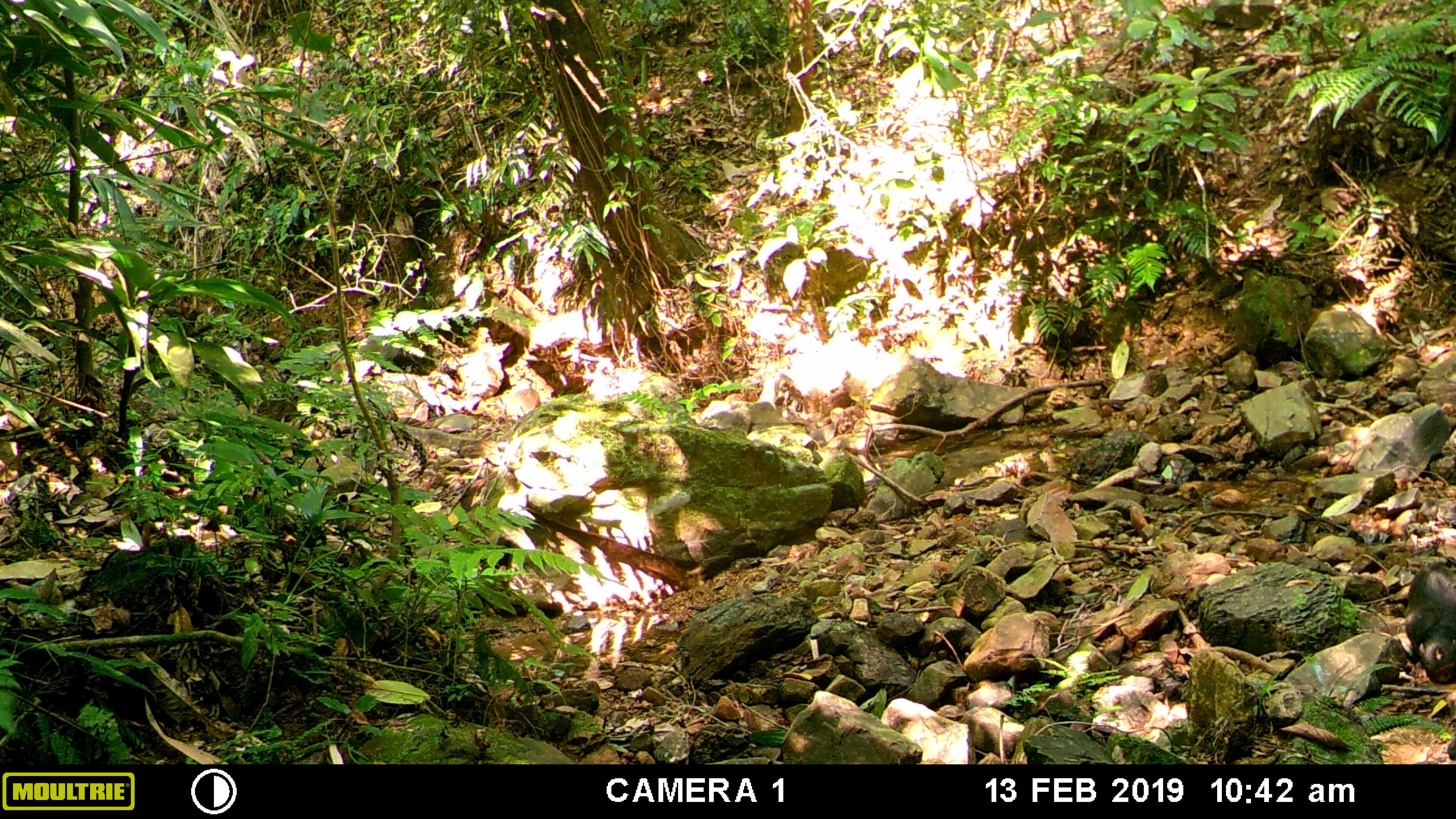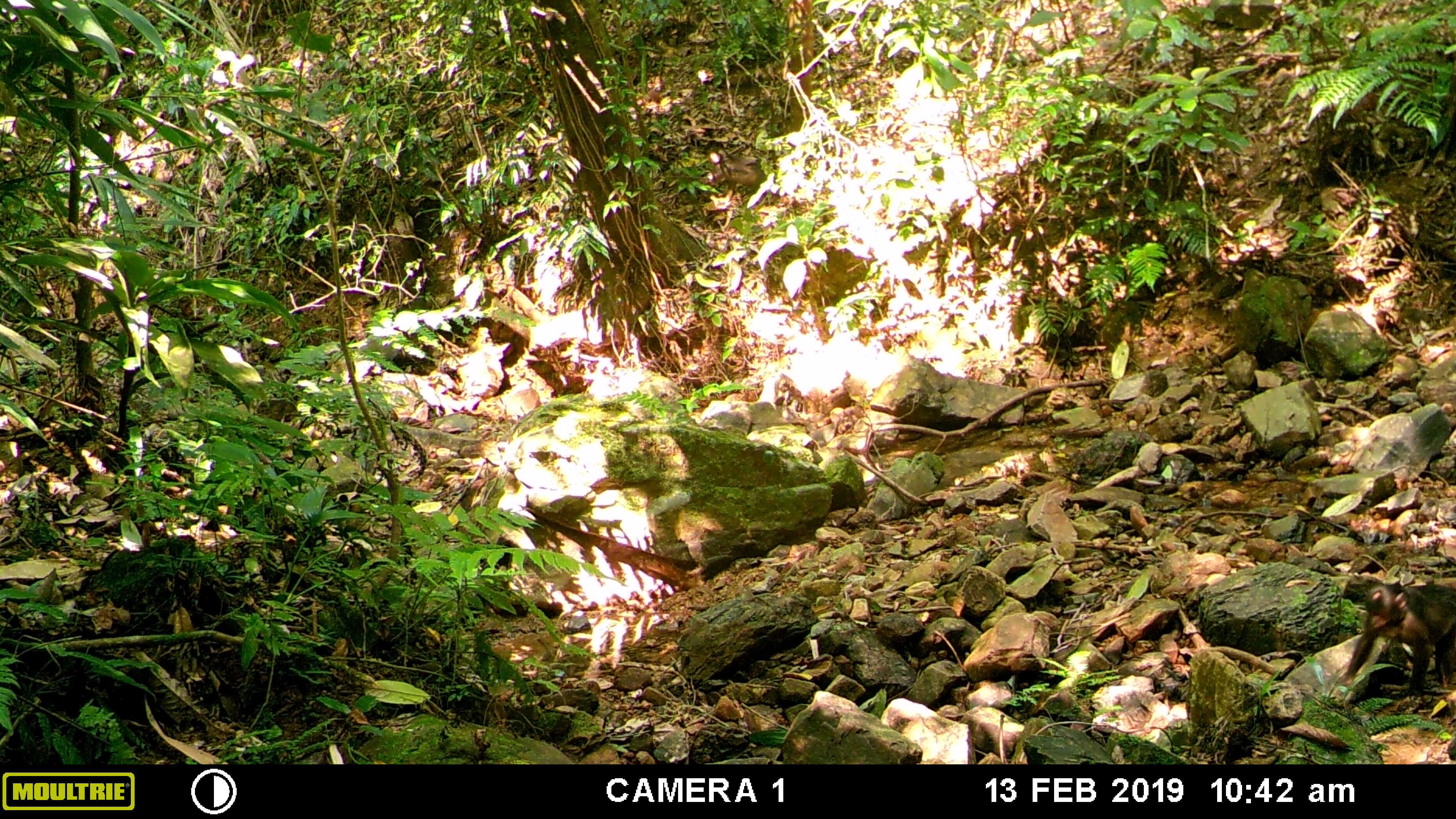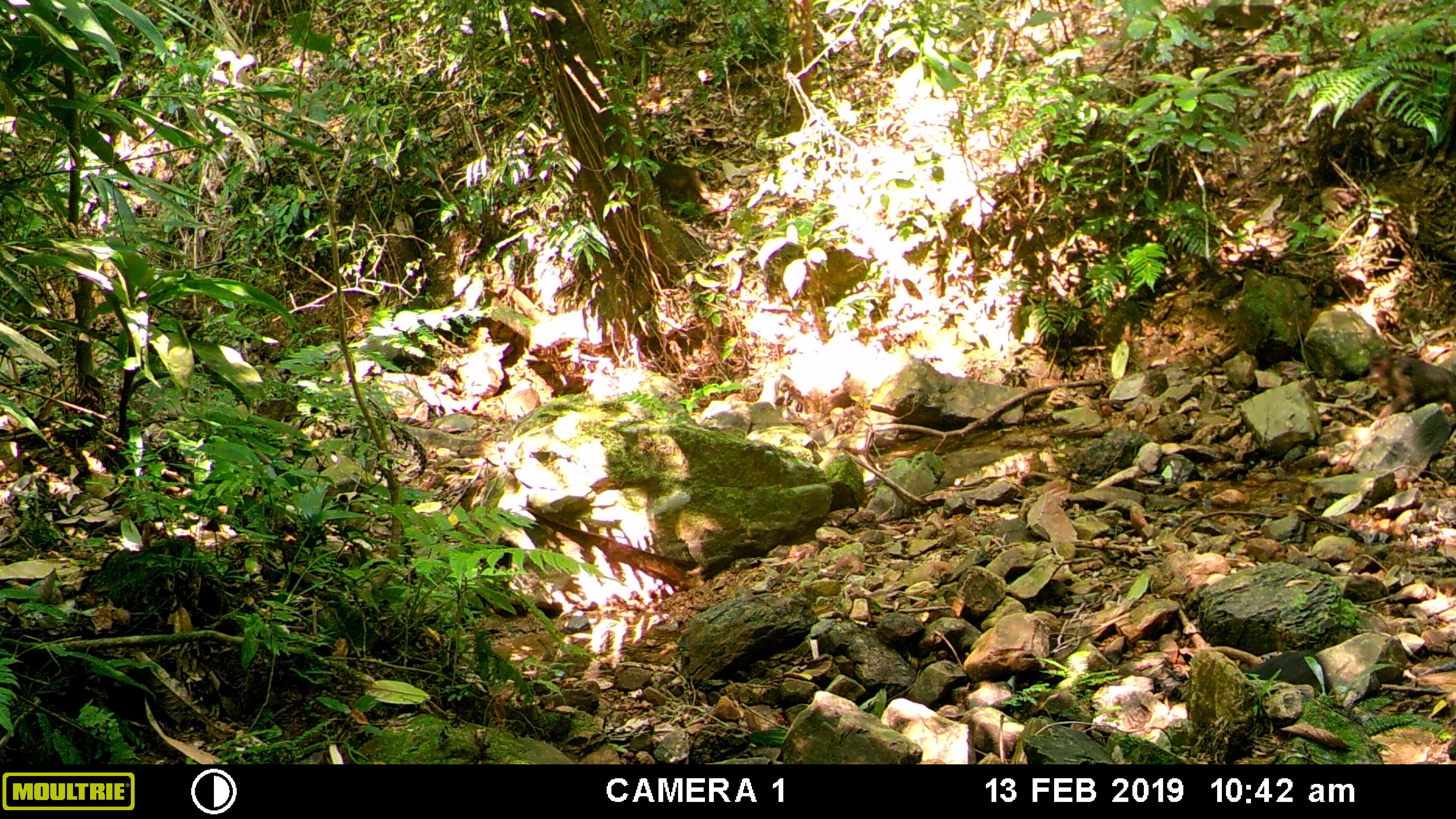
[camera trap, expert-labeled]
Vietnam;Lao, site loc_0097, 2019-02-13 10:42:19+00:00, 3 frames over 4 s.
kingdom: Animalia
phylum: Chordata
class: Mammalia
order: Primates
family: Cercopithecidae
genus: Macaca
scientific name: Macaca arctoides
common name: stump-tailed macaque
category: stump tailed macaque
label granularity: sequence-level